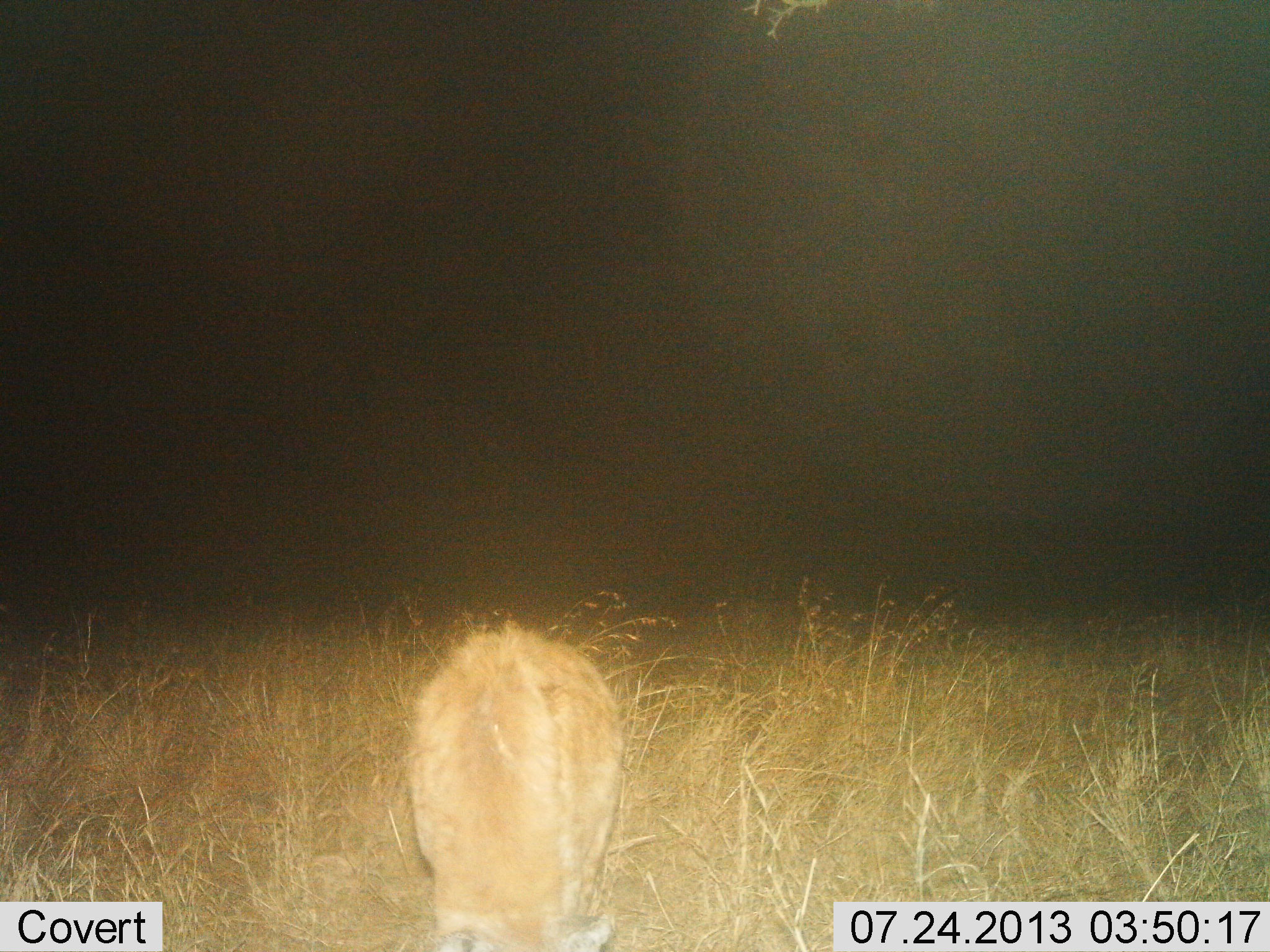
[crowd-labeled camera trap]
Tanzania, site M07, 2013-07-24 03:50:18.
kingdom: Animalia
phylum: Chordata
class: Mammalia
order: Carnivora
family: Hyaenidae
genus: Crocuta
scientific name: Crocuta crocuta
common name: spotted hyena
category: hyenaspotted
Hyenaspotted (spotted hyena) (Crocuta crocuta), count 1. Behavior (volunteer vote fractions): standing 75%, resting 0%, moving 25%, interacting 0%. Young present (vote fraction): 0%. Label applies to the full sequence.